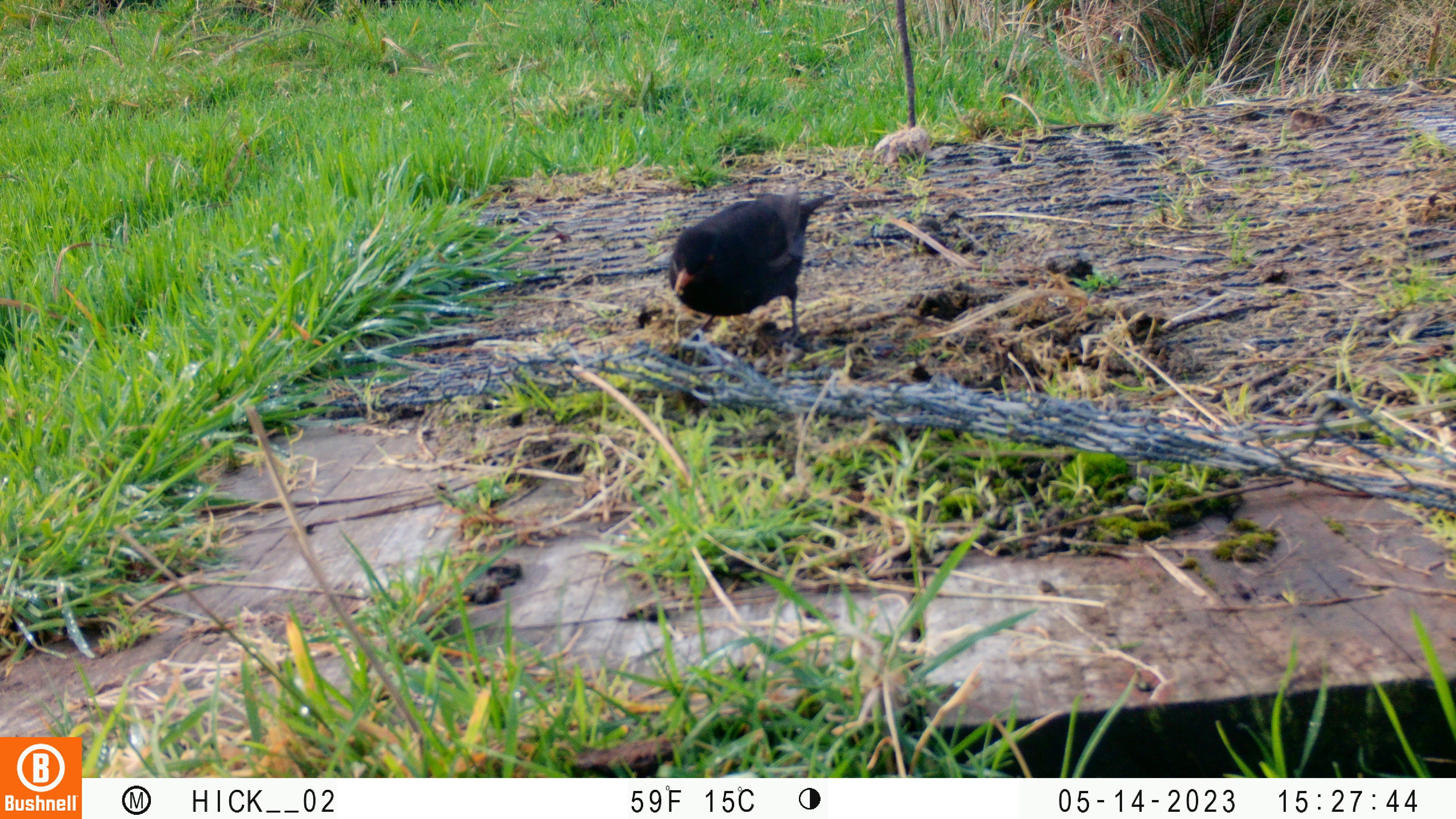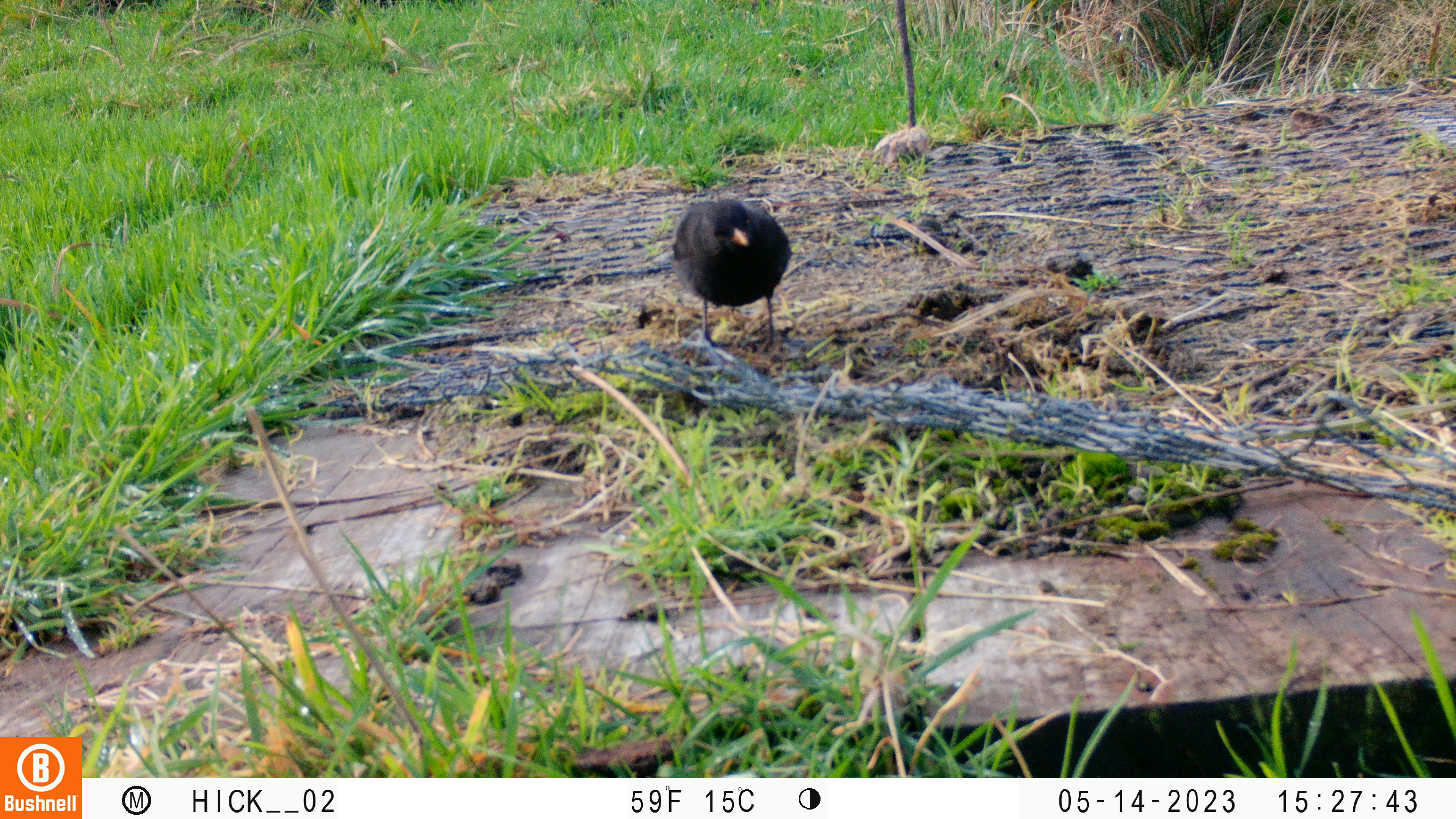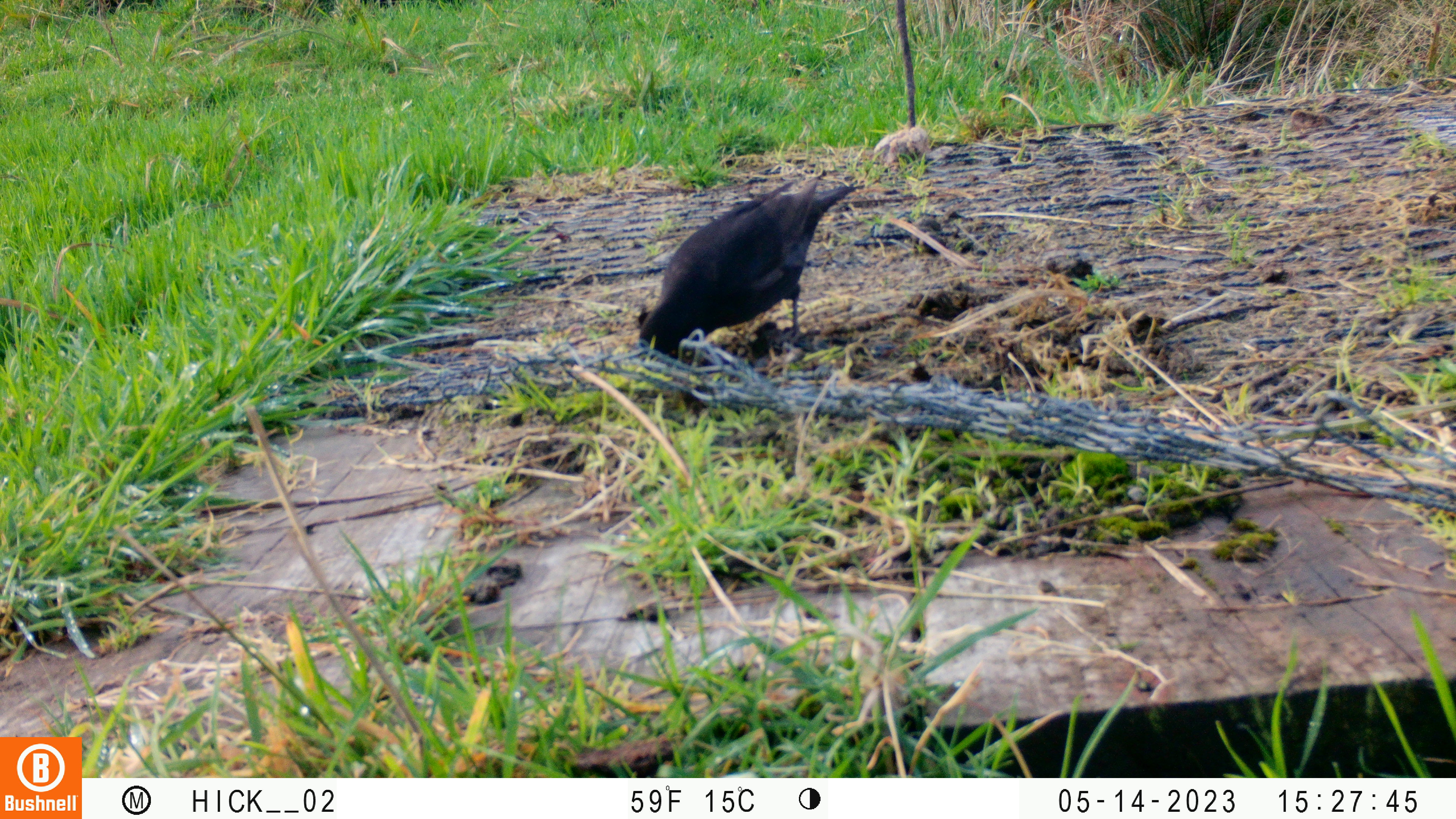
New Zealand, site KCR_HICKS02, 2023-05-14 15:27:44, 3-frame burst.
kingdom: Animalia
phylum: Chordata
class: Aves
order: Passeriformes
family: Turdidae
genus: Turdus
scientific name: Turdus merula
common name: eurasian blackbird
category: blackbird